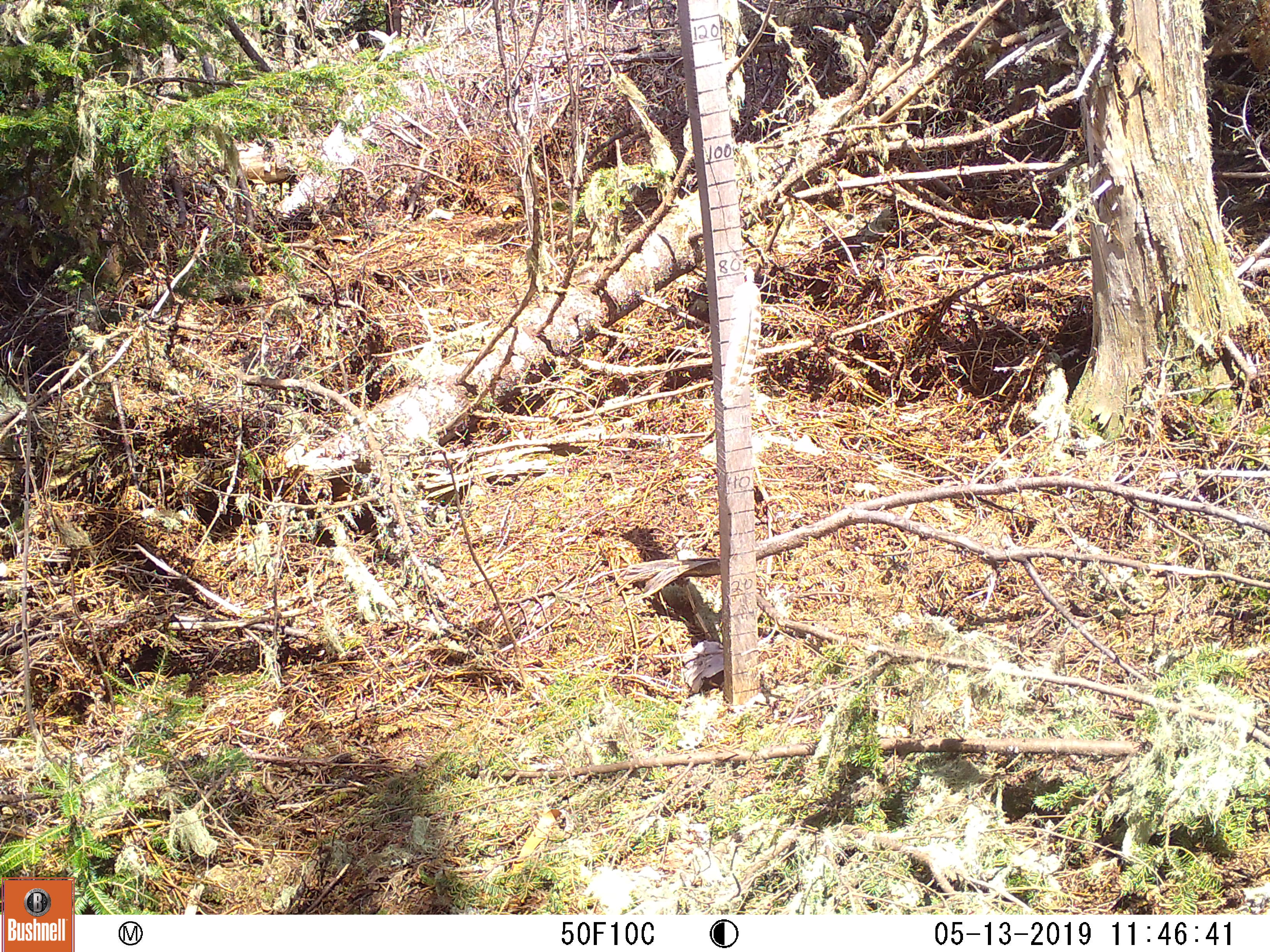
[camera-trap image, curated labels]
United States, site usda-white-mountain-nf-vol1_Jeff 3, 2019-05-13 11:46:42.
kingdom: Animalia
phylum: Chordata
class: Mammalia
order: Lagomorpha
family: Leporidae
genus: Lepus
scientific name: Lepus americanus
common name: snowshoe hare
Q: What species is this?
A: Snowshoe hare (Lepus americanus).